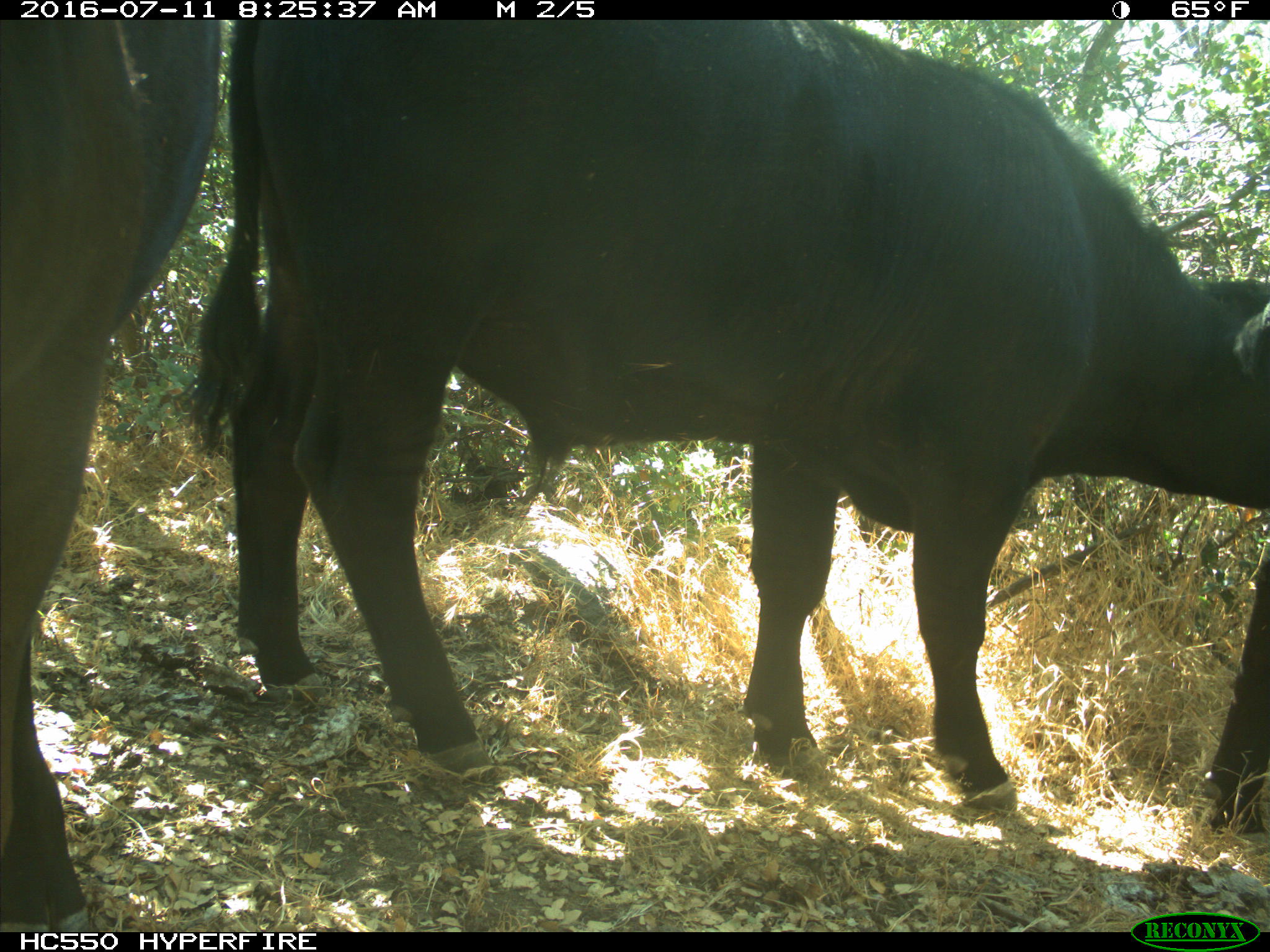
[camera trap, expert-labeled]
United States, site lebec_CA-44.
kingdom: Animalia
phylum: Chordata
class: Mammalia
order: Artiodactyla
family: Bovidae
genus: Bos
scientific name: Bos taurus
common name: domestic cow